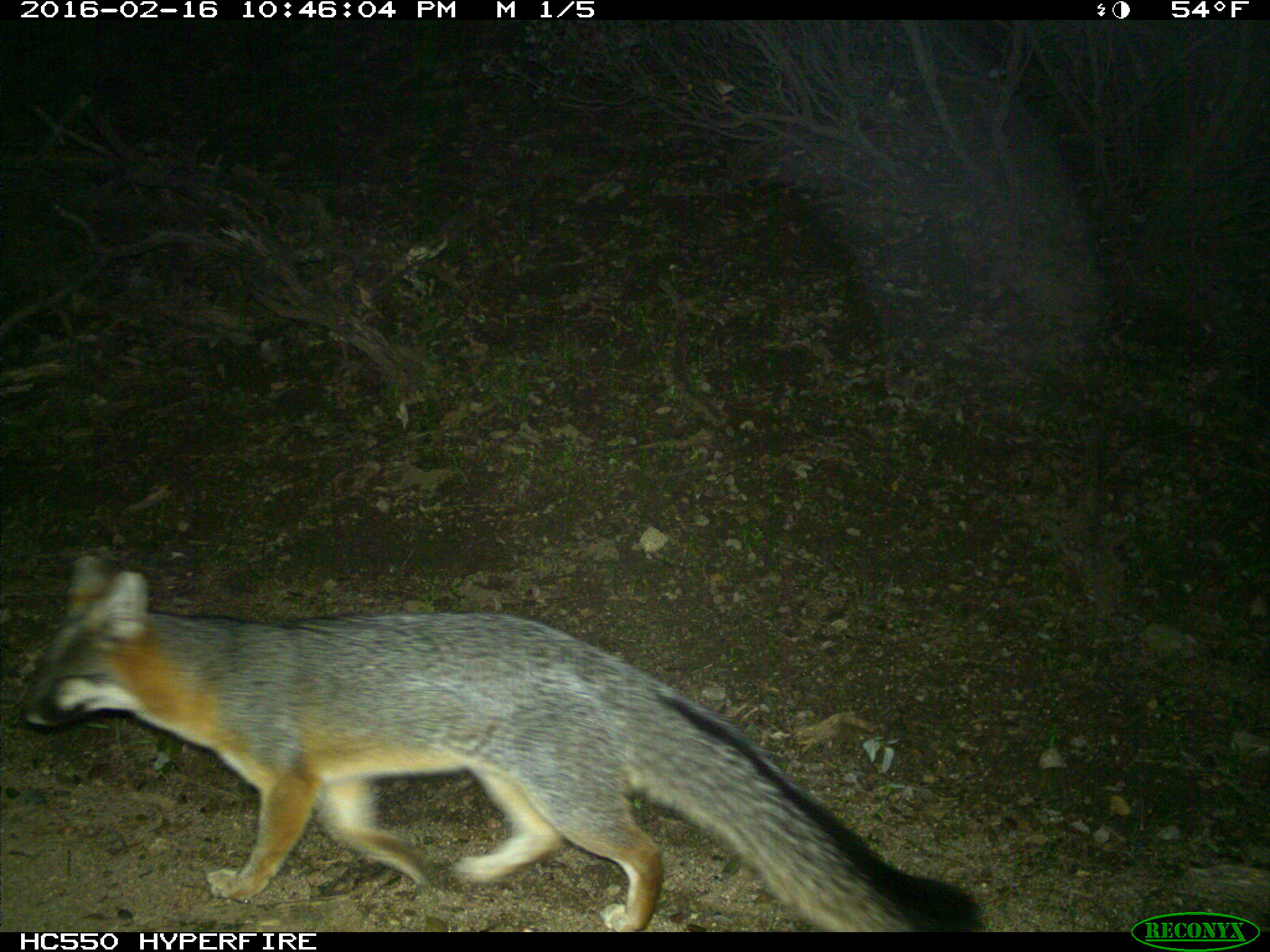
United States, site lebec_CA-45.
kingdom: Animalia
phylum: Chordata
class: Mammalia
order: Carnivora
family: Canidae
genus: Urocyon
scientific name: Urocyon cinereoargenteus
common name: gray fox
Urocyon cinereoargenteus (gray fox).